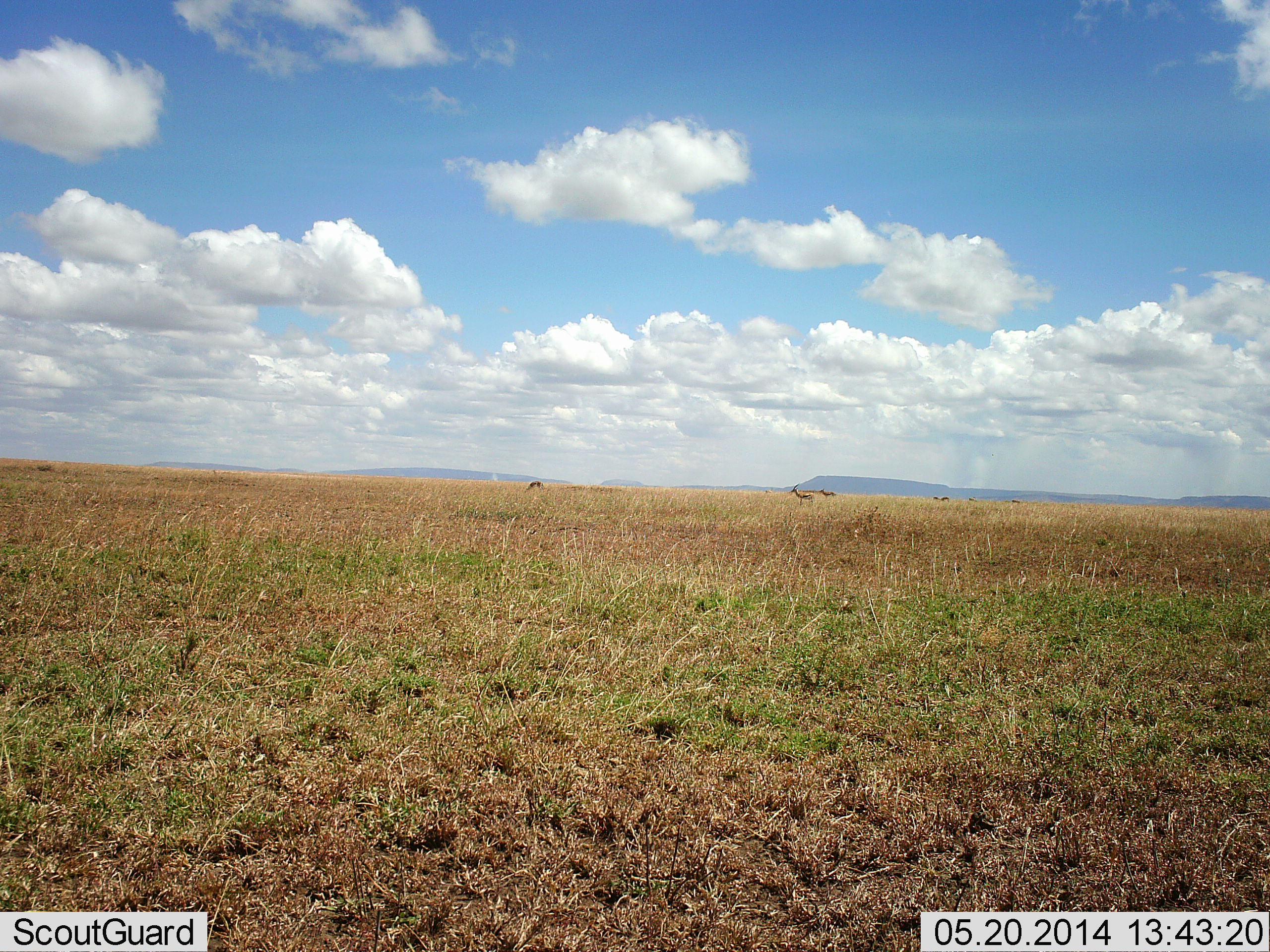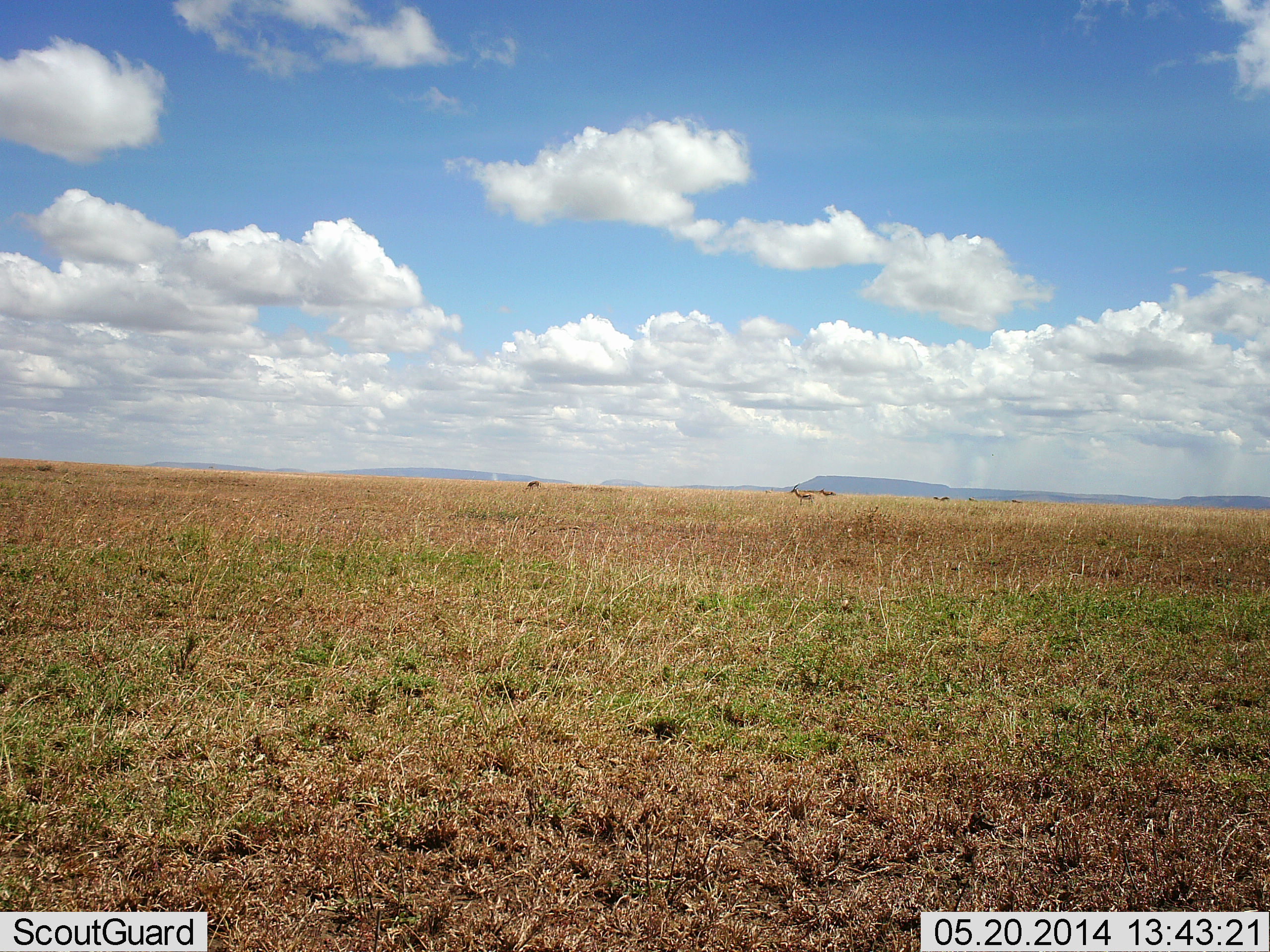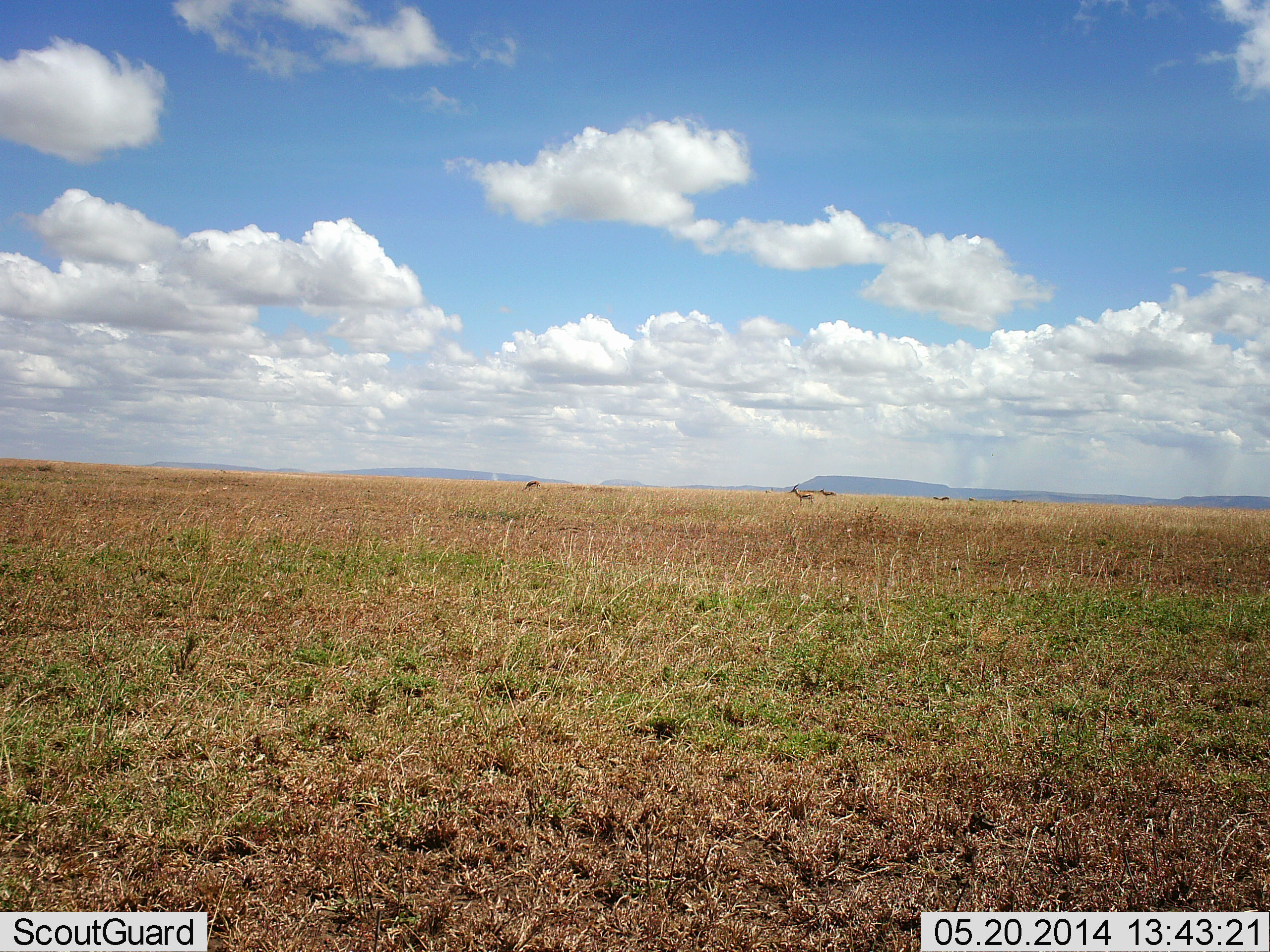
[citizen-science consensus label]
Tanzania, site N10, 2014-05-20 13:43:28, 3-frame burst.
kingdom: Animalia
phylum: Chordata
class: Mammalia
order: Artiodactyla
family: Bovidae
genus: Eudorcas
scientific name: Eudorcas thomsonii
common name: thomson's gazelle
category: gazellethomsons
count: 4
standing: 94%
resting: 0%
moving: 0%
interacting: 0%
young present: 0%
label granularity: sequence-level